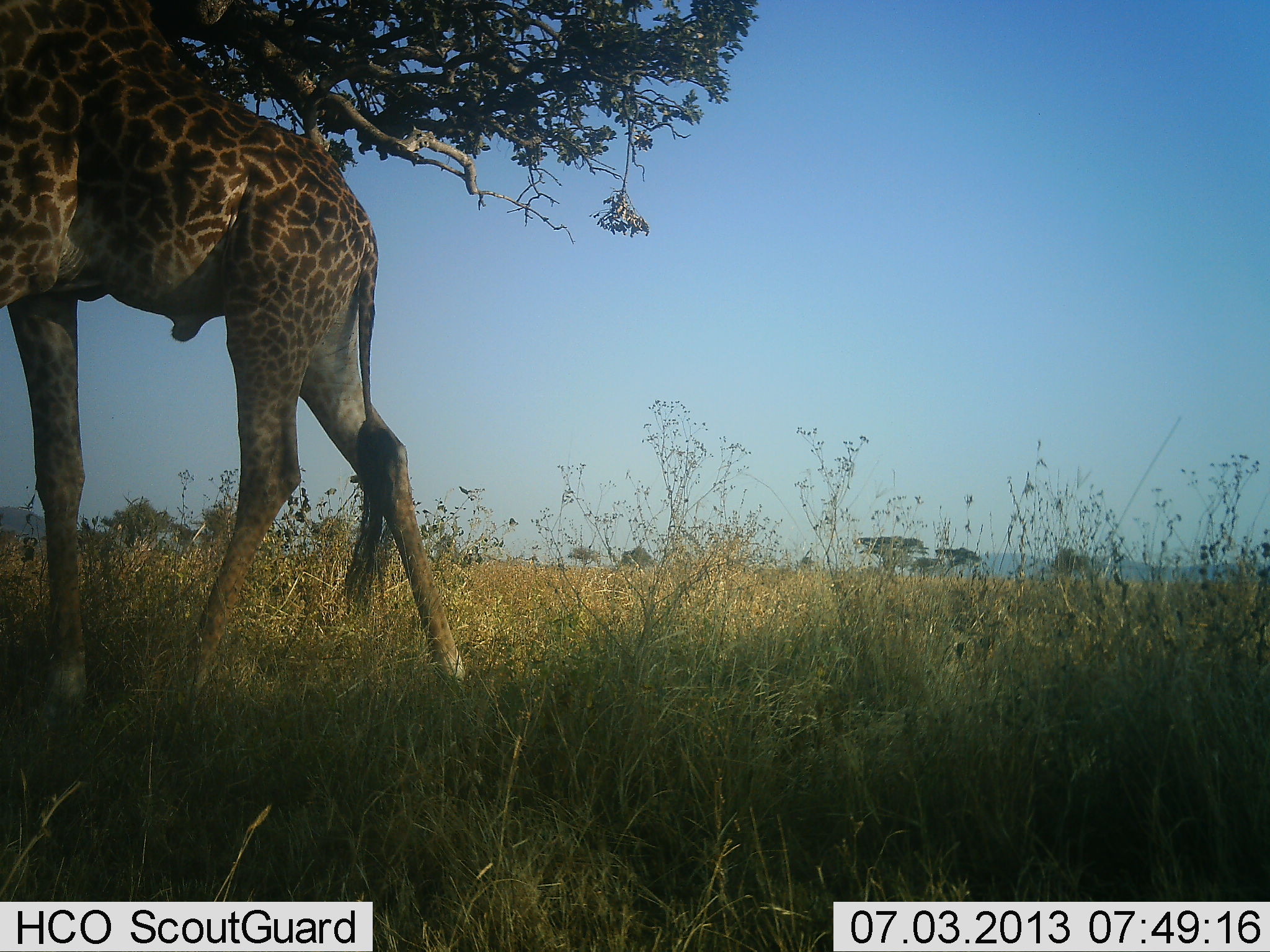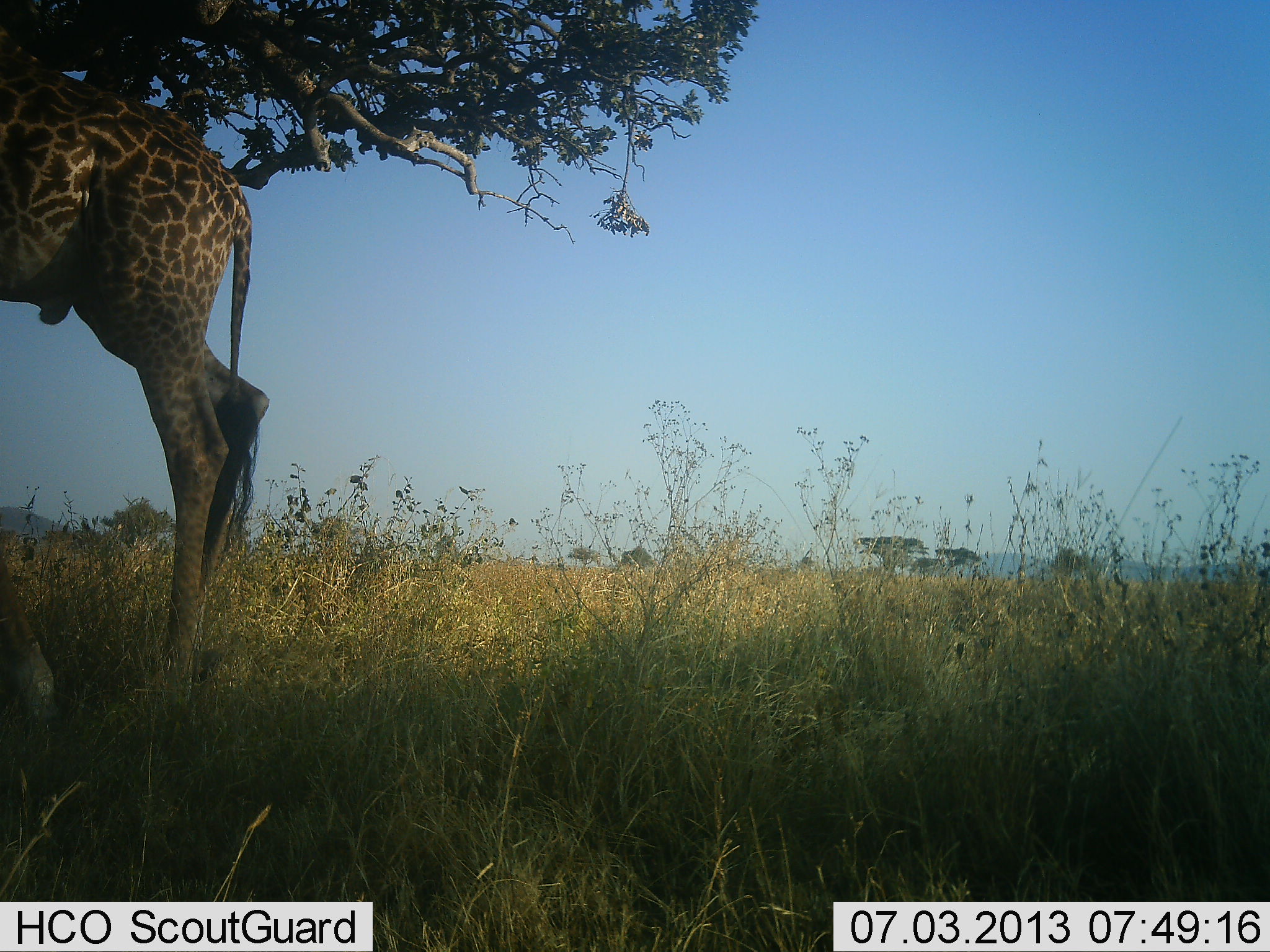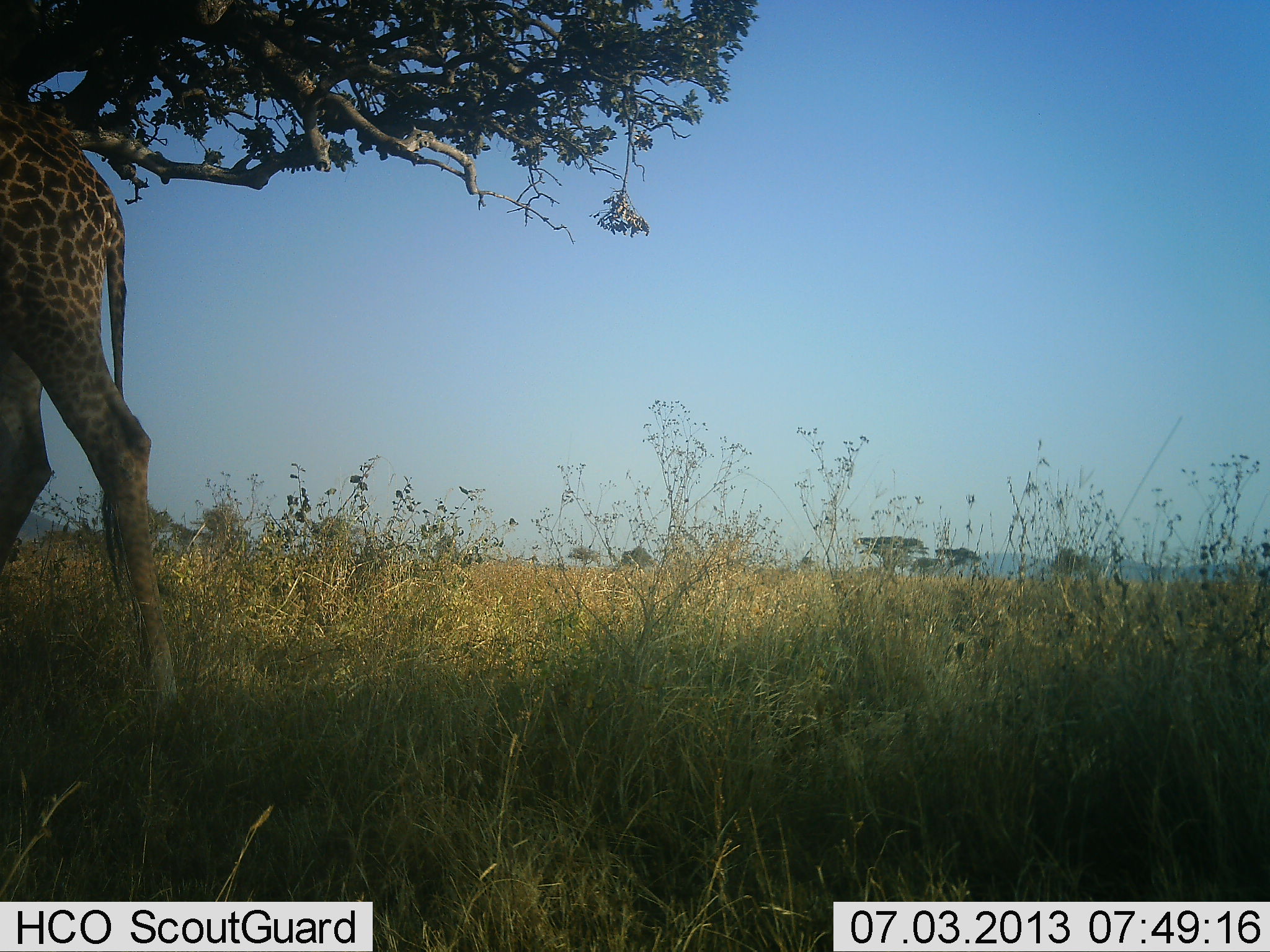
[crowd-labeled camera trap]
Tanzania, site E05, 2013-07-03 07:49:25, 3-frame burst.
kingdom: Animalia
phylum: Chordata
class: Mammalia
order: Artiodactyla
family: Giraffidae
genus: Giraffa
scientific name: Giraffa camelopardalis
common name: giraffe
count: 1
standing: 17%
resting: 0%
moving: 79%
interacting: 0%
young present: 0%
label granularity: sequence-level